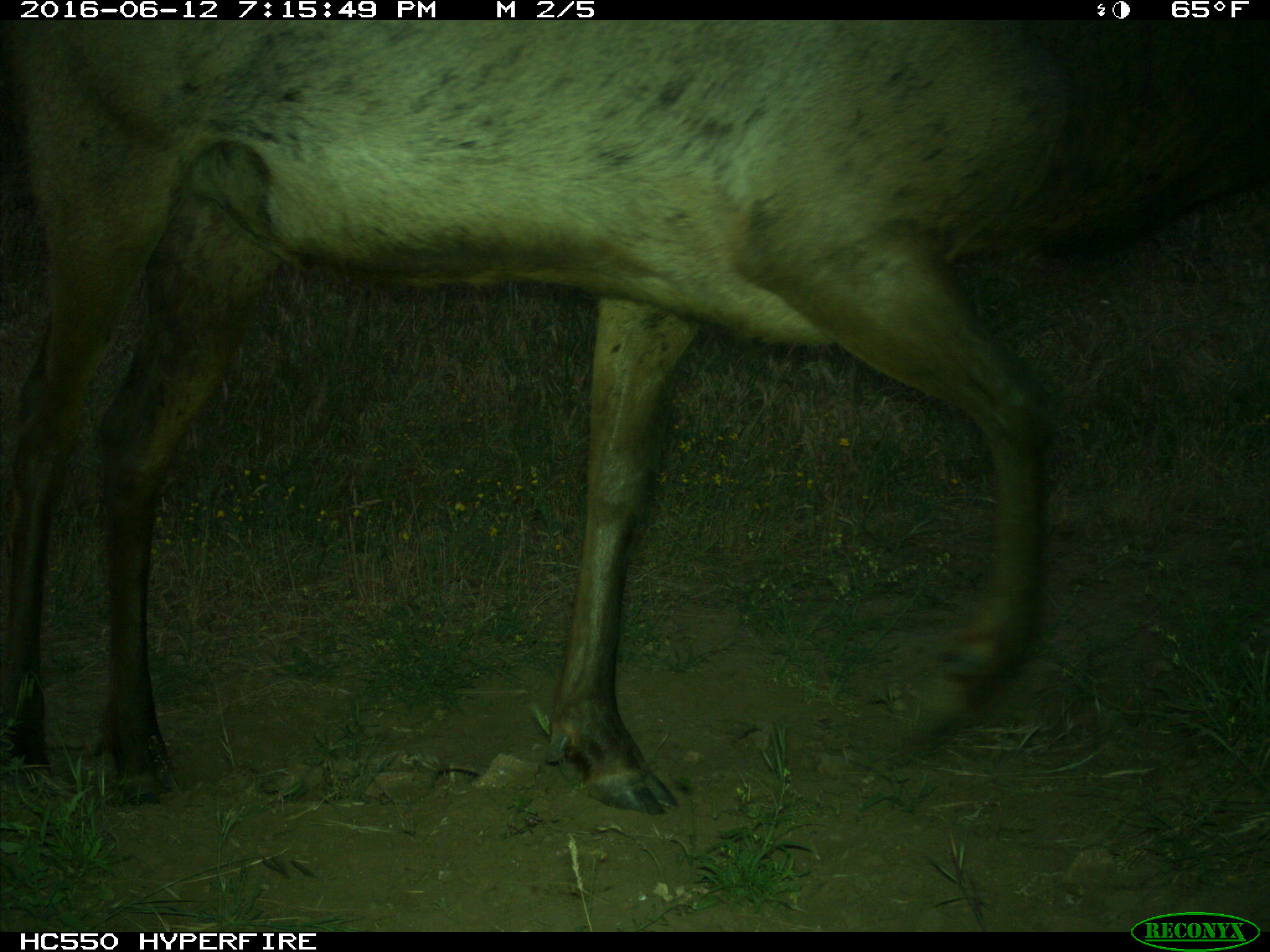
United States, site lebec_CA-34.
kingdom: Animalia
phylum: Chordata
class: Mammalia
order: Artiodactyla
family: Cervidae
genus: Cervus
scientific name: Cervus canadensis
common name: elk